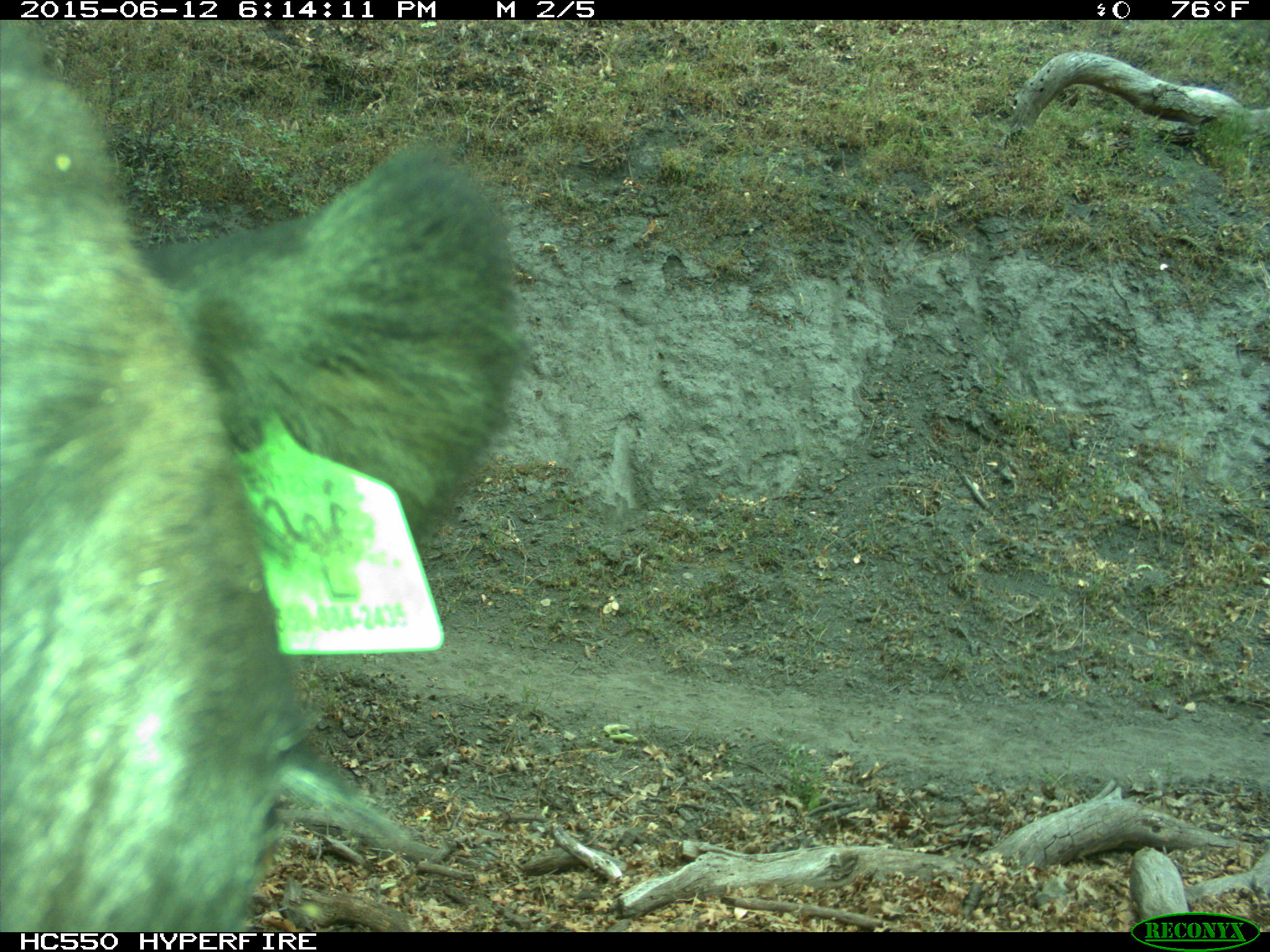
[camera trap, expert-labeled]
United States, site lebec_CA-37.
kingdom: Animalia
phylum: Chordata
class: Mammalia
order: Artiodactyla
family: Bovidae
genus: Bos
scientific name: Bos taurus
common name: domestic cow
Bos taurus (domestic cow).